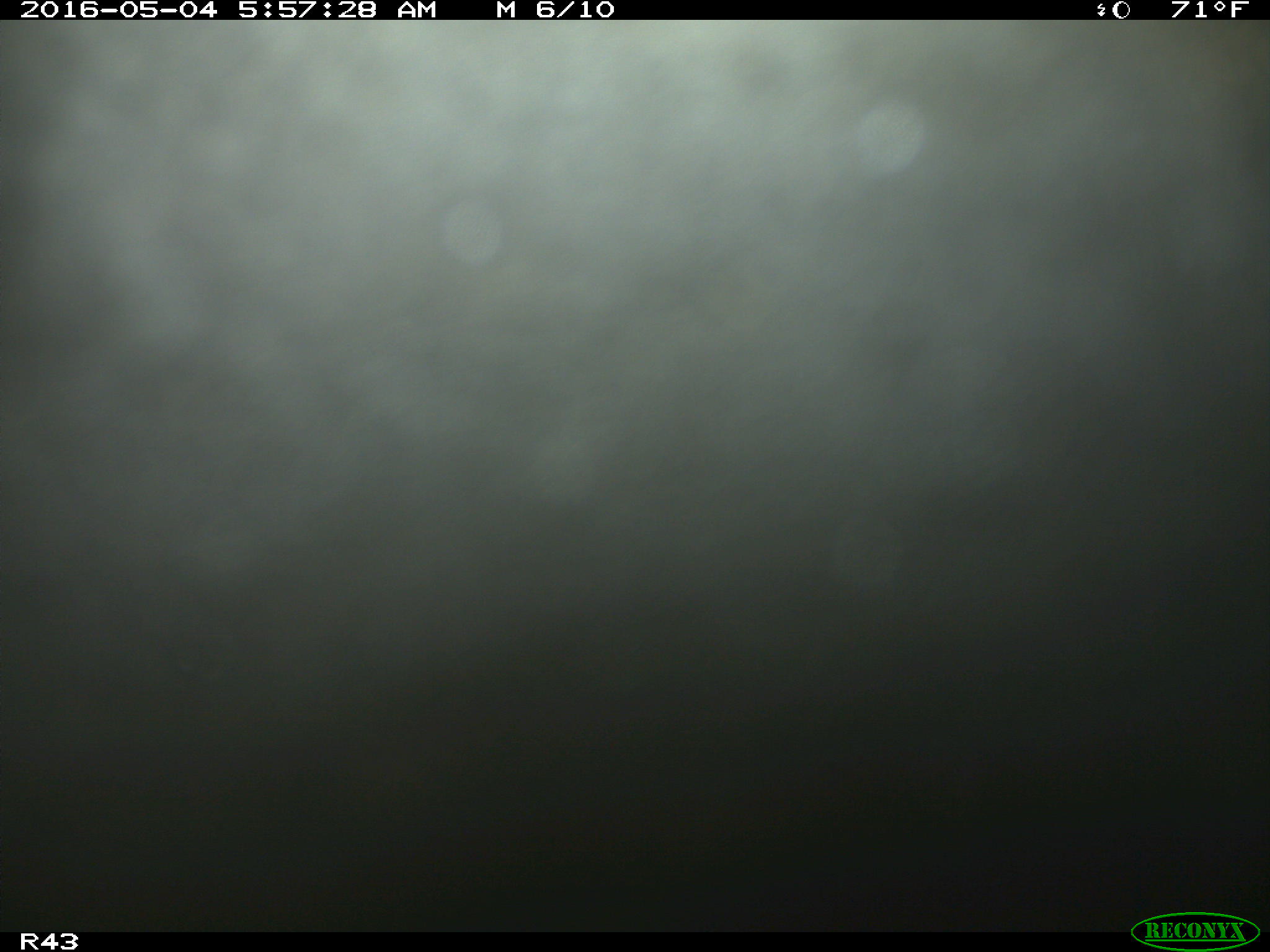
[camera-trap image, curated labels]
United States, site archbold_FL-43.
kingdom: Animalia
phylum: Chordata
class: Mammalia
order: Artiodactyla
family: Bovidae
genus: Bos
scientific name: Bos taurus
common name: domestic cow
Bos taurus (domestic cow).